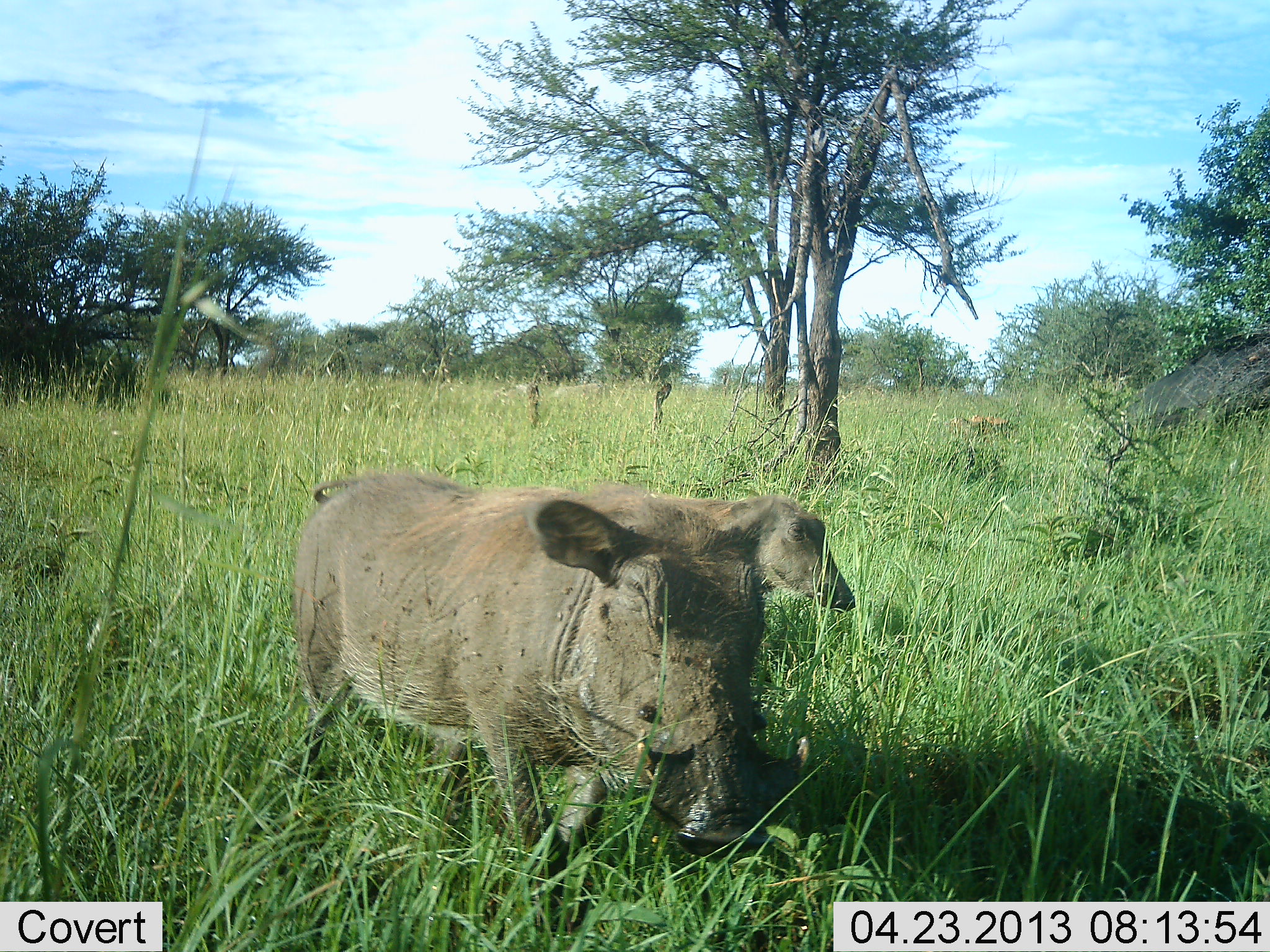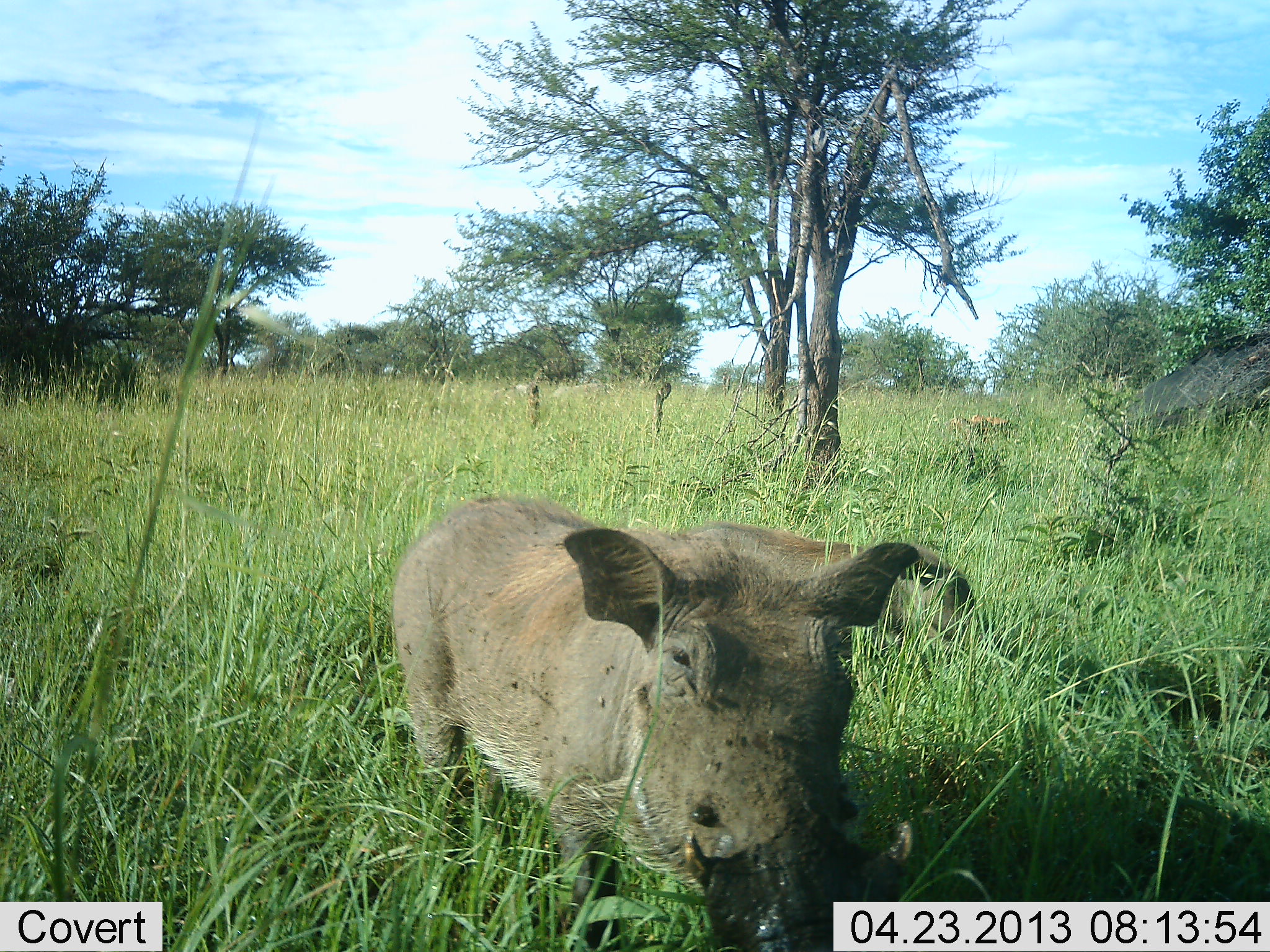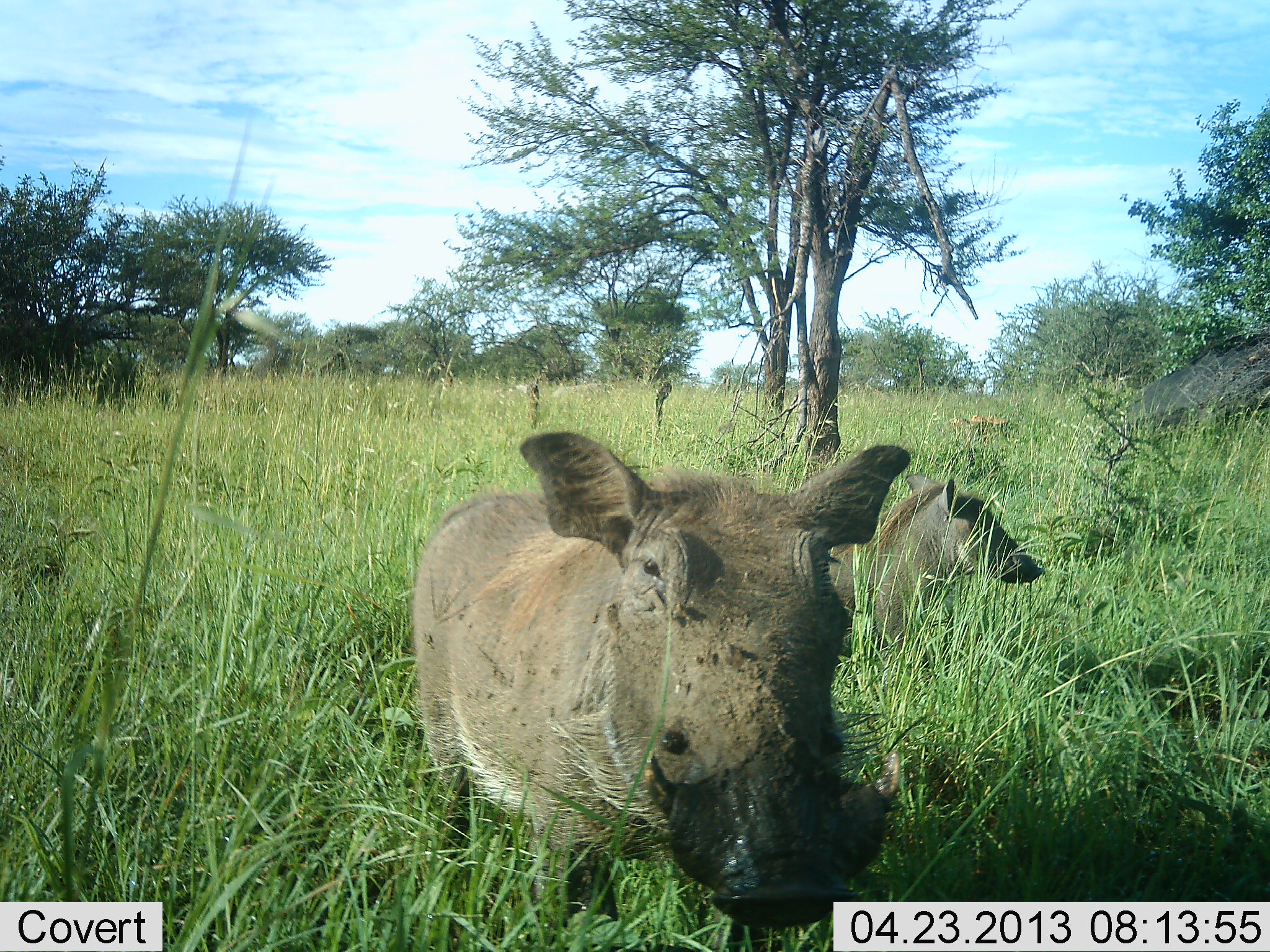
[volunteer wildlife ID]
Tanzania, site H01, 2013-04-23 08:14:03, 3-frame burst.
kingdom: Animalia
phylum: Chordata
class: Mammalia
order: Artiodactyla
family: Suidae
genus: Phacochoerus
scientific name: Phacochoerus africanus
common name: warthog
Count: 2.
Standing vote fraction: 20%.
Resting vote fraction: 10%.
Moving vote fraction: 70%.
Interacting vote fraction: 0%.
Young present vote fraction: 10%.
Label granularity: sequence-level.